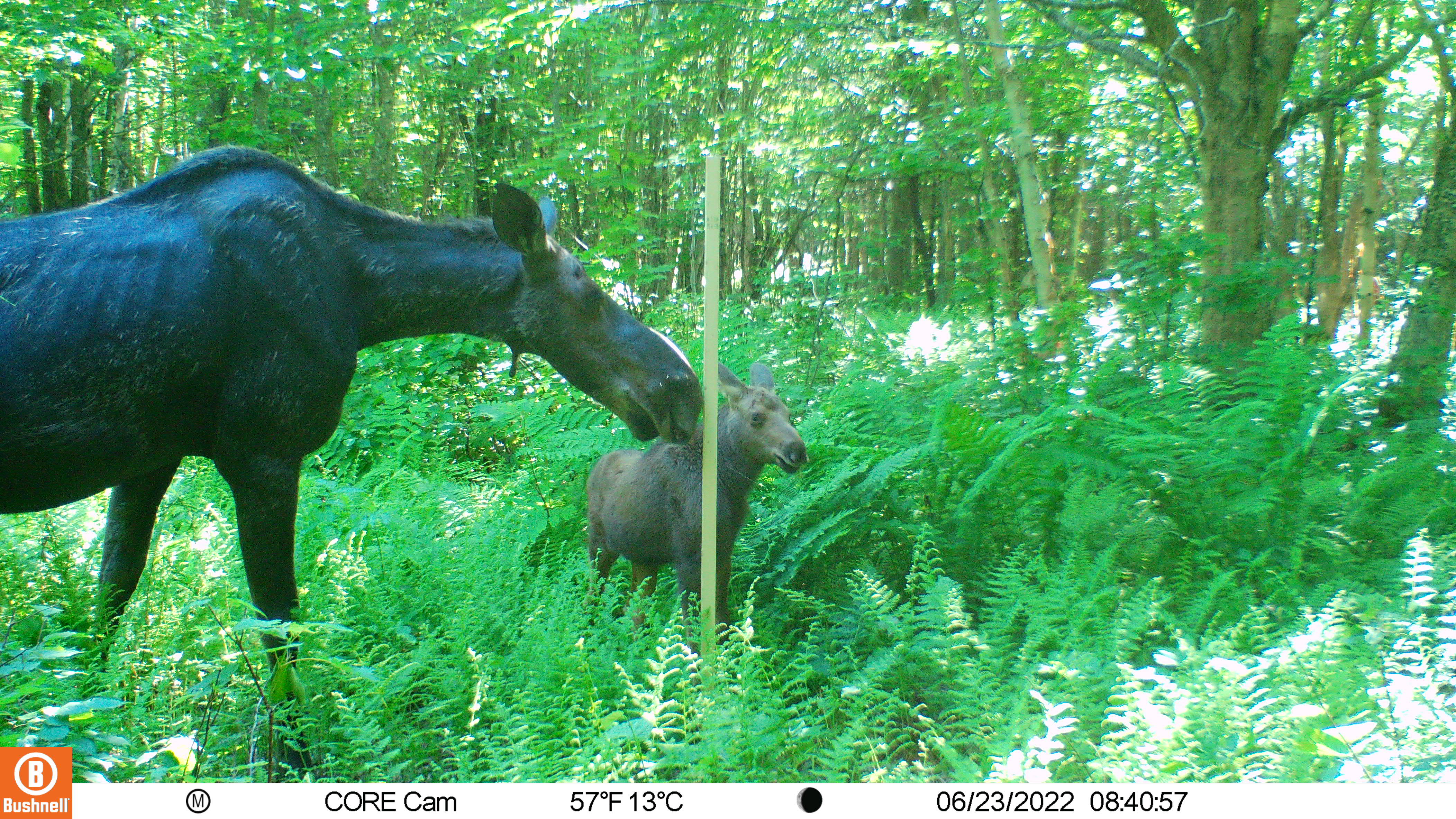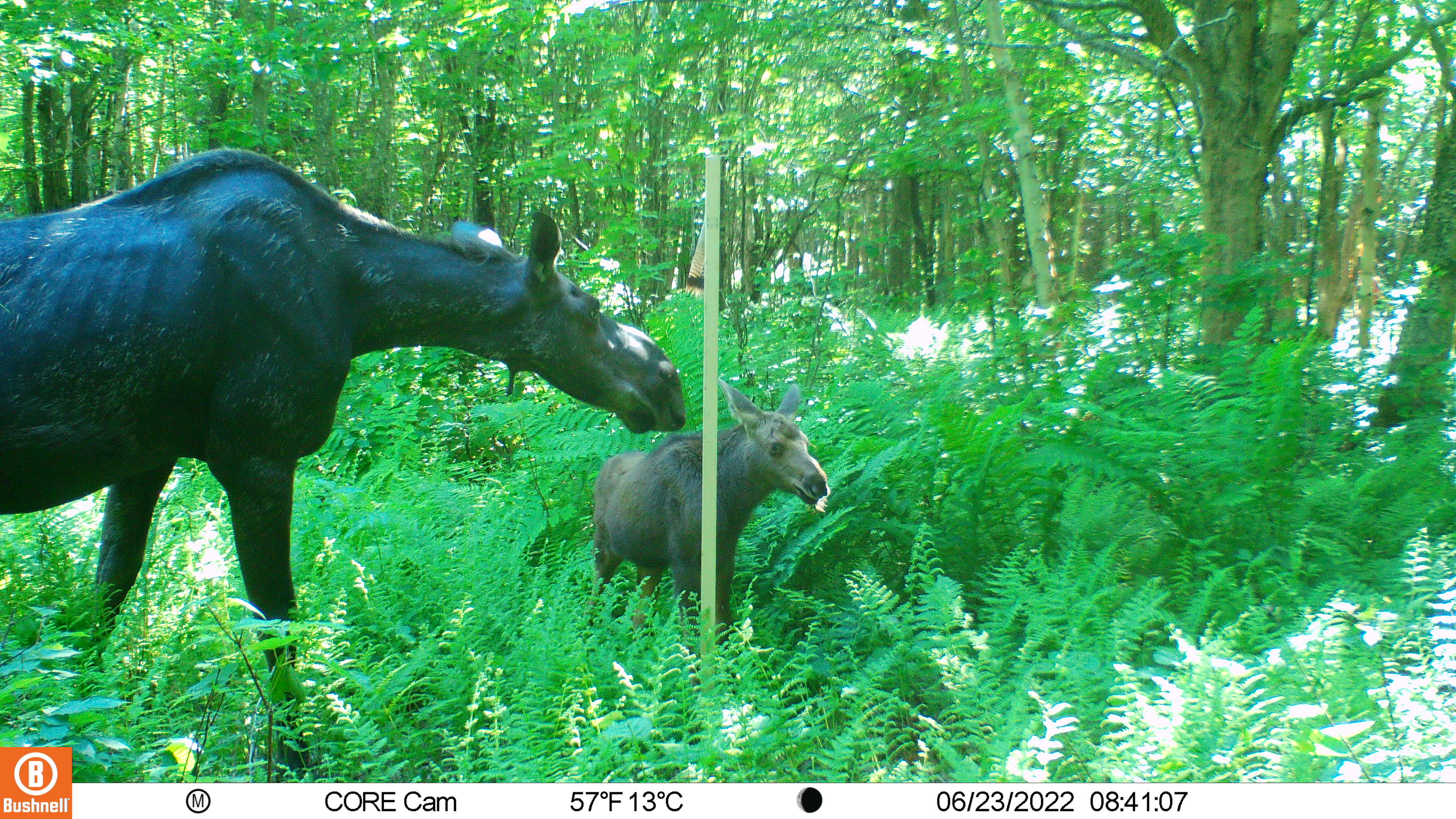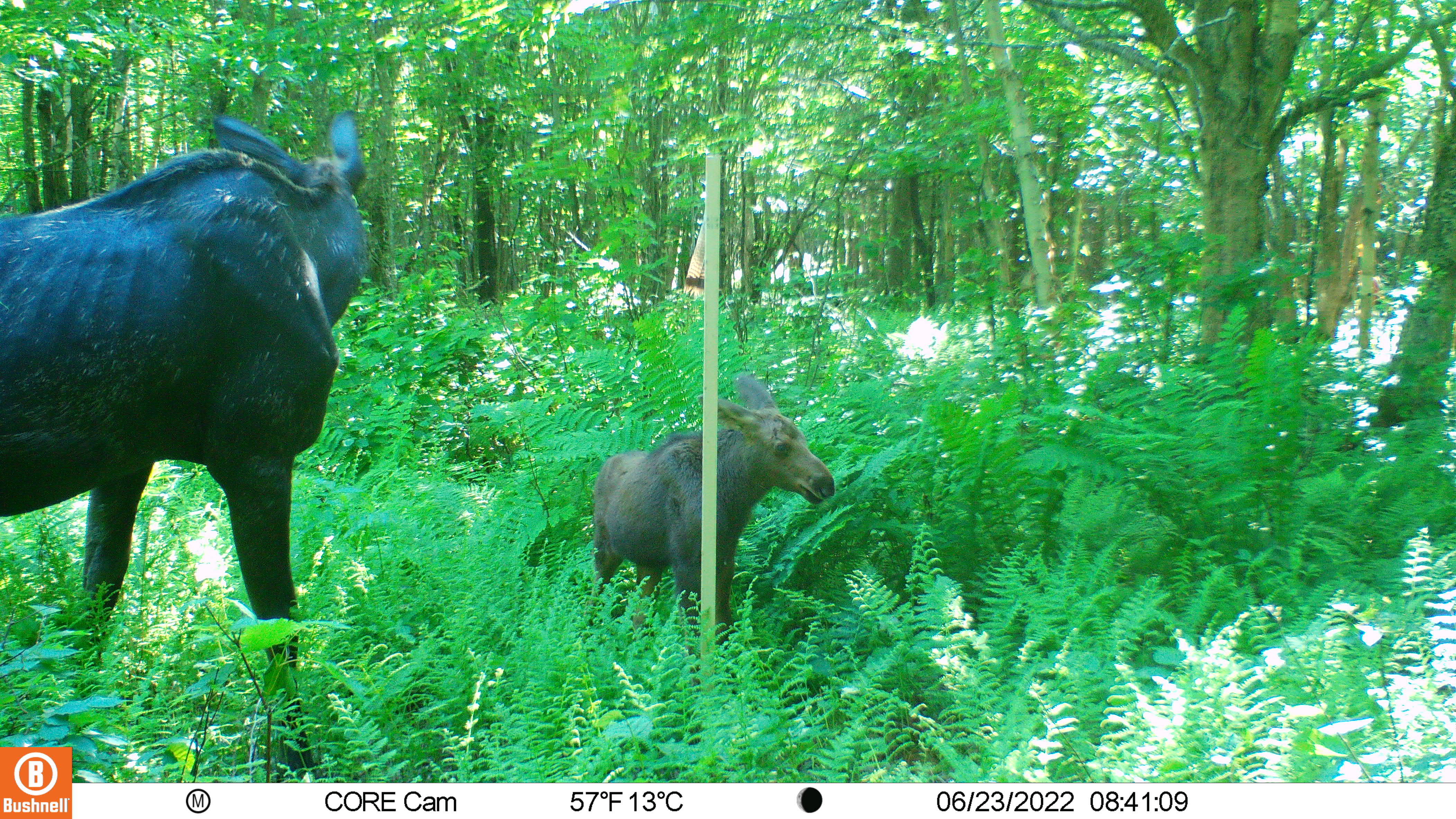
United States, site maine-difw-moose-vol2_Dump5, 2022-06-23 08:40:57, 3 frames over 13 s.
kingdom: Animalia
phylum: Chordata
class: Mammalia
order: Artiodactyla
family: Cervidae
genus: Alces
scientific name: Alces alces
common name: moose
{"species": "moose (Alces alces)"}